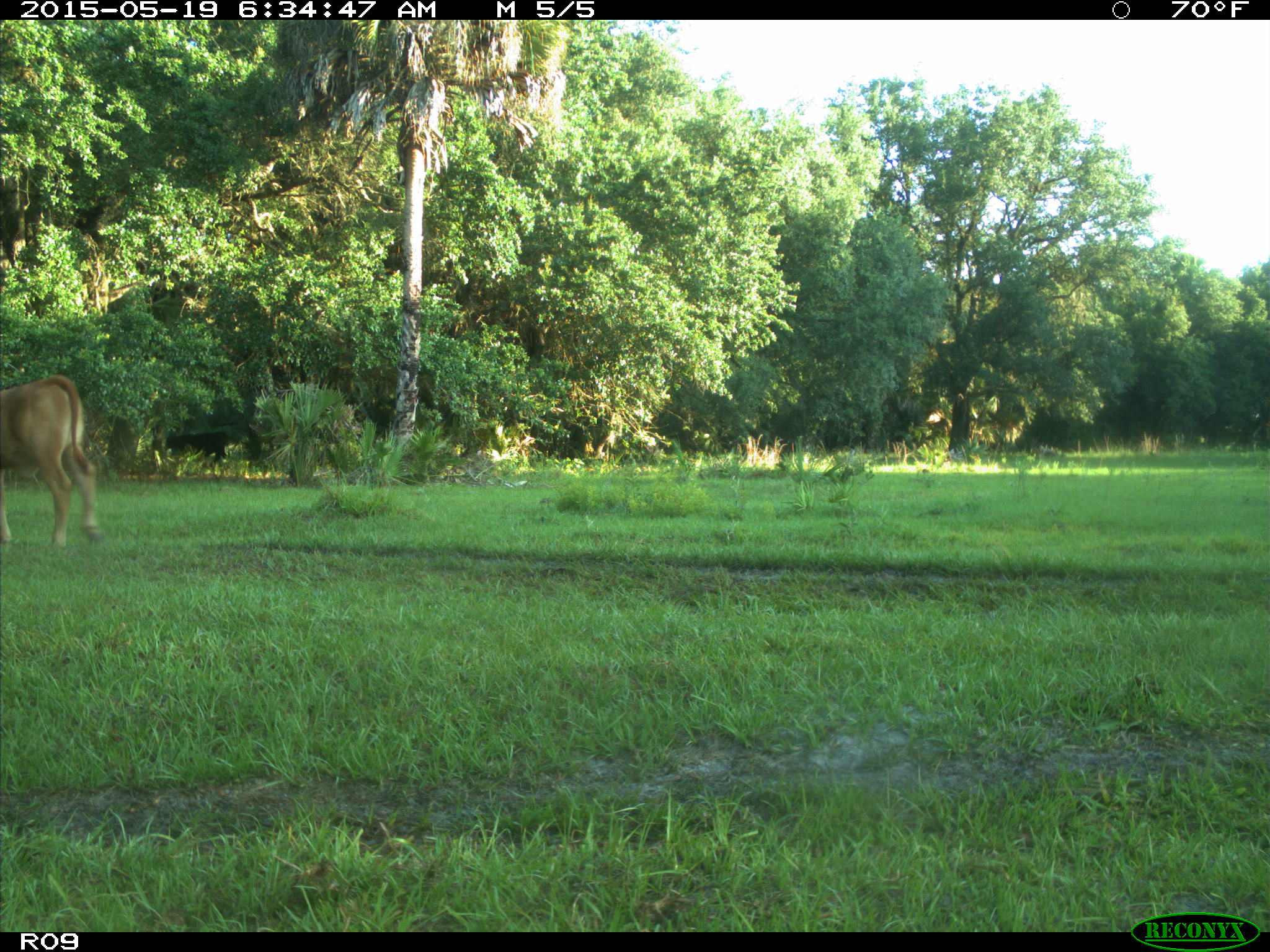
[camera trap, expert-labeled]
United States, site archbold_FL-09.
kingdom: Animalia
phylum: Chordata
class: Mammalia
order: Artiodactyla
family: Bovidae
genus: Bos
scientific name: Bos taurus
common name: domestic cow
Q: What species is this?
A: Bos taurus (domestic cow).